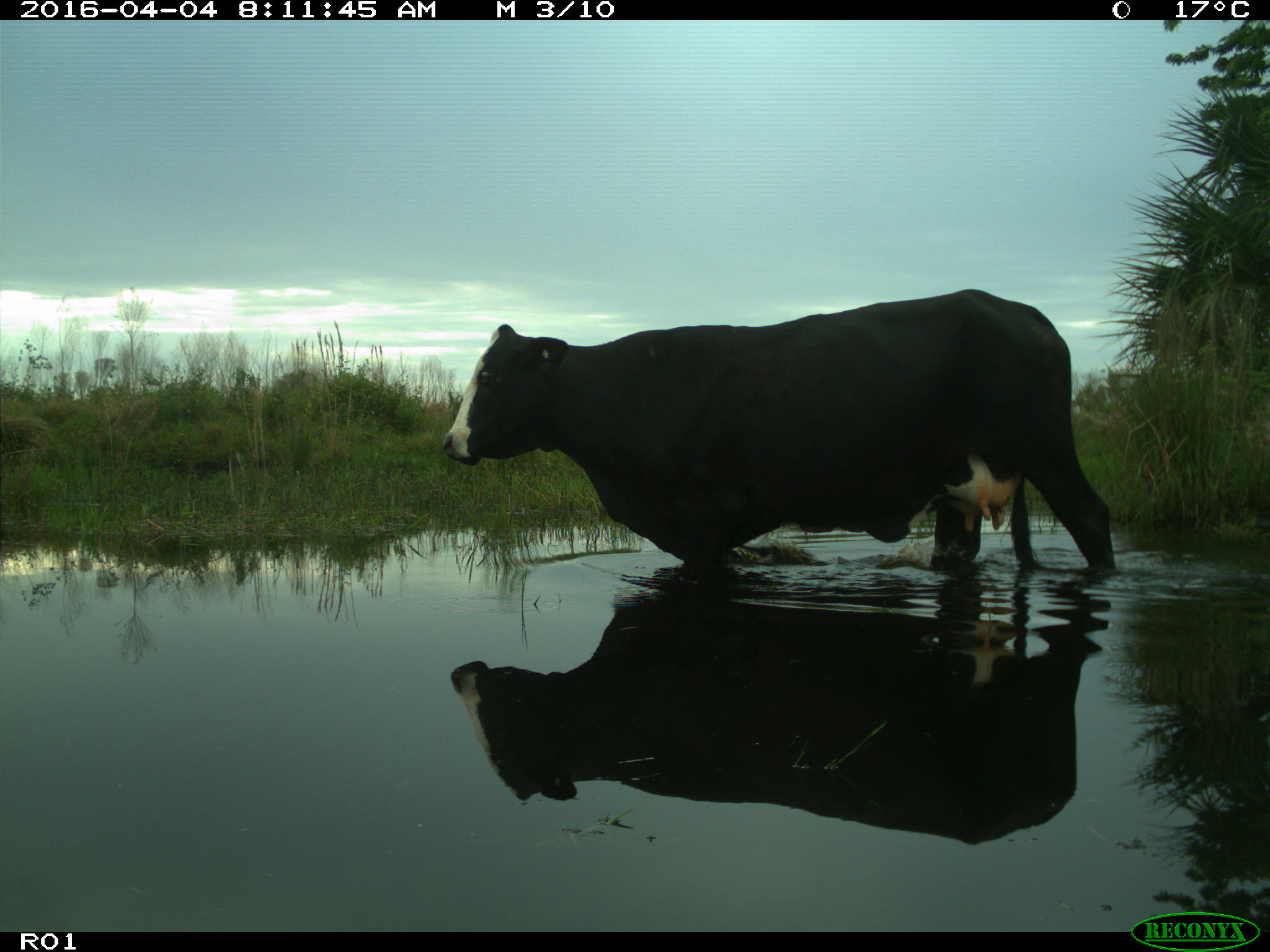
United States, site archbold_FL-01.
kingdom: Animalia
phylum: Chordata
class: Mammalia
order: Artiodactyla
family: Bovidae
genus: Bos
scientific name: Bos taurus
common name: domestic cow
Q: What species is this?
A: Bos taurus (domestic cow).